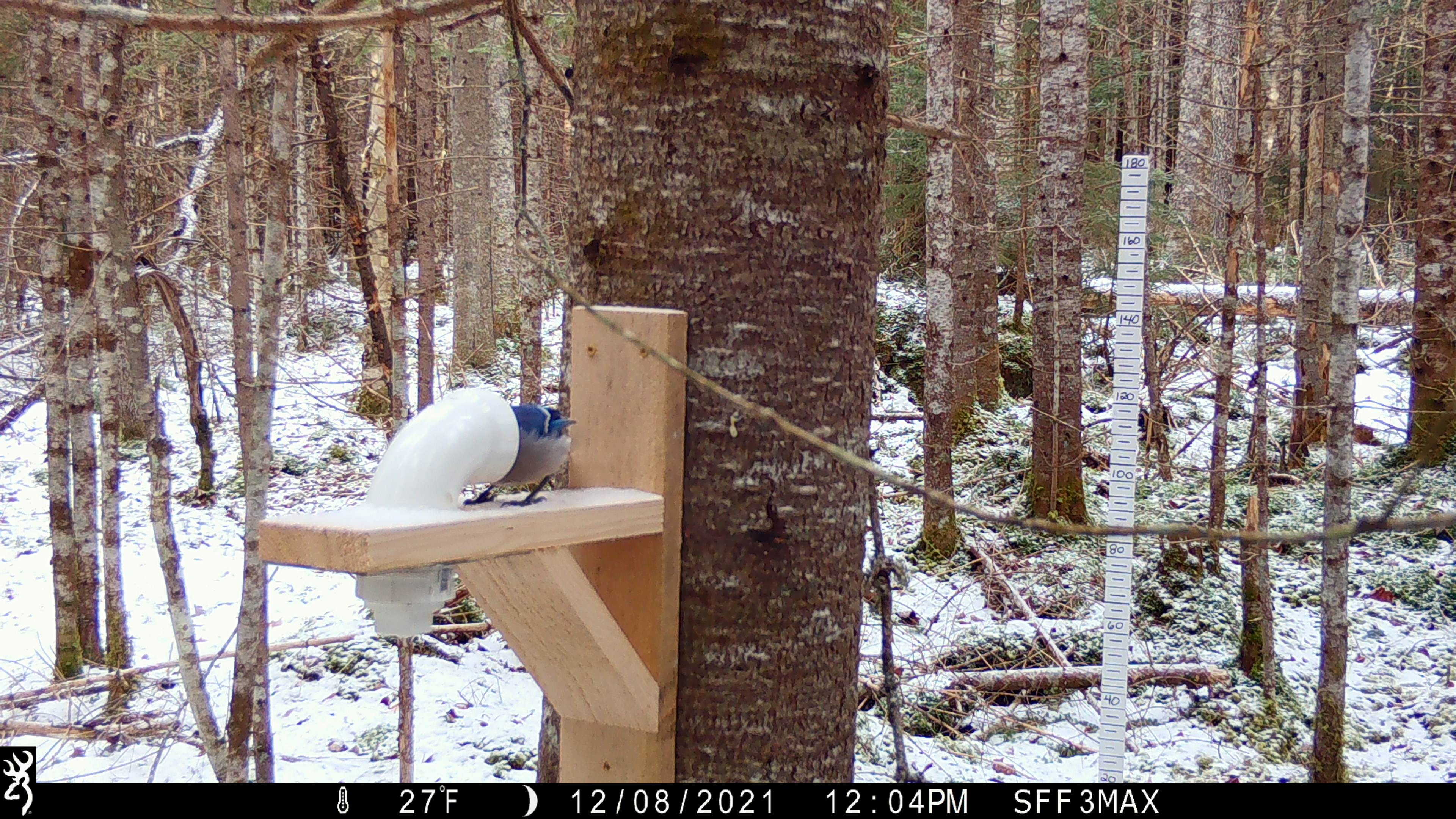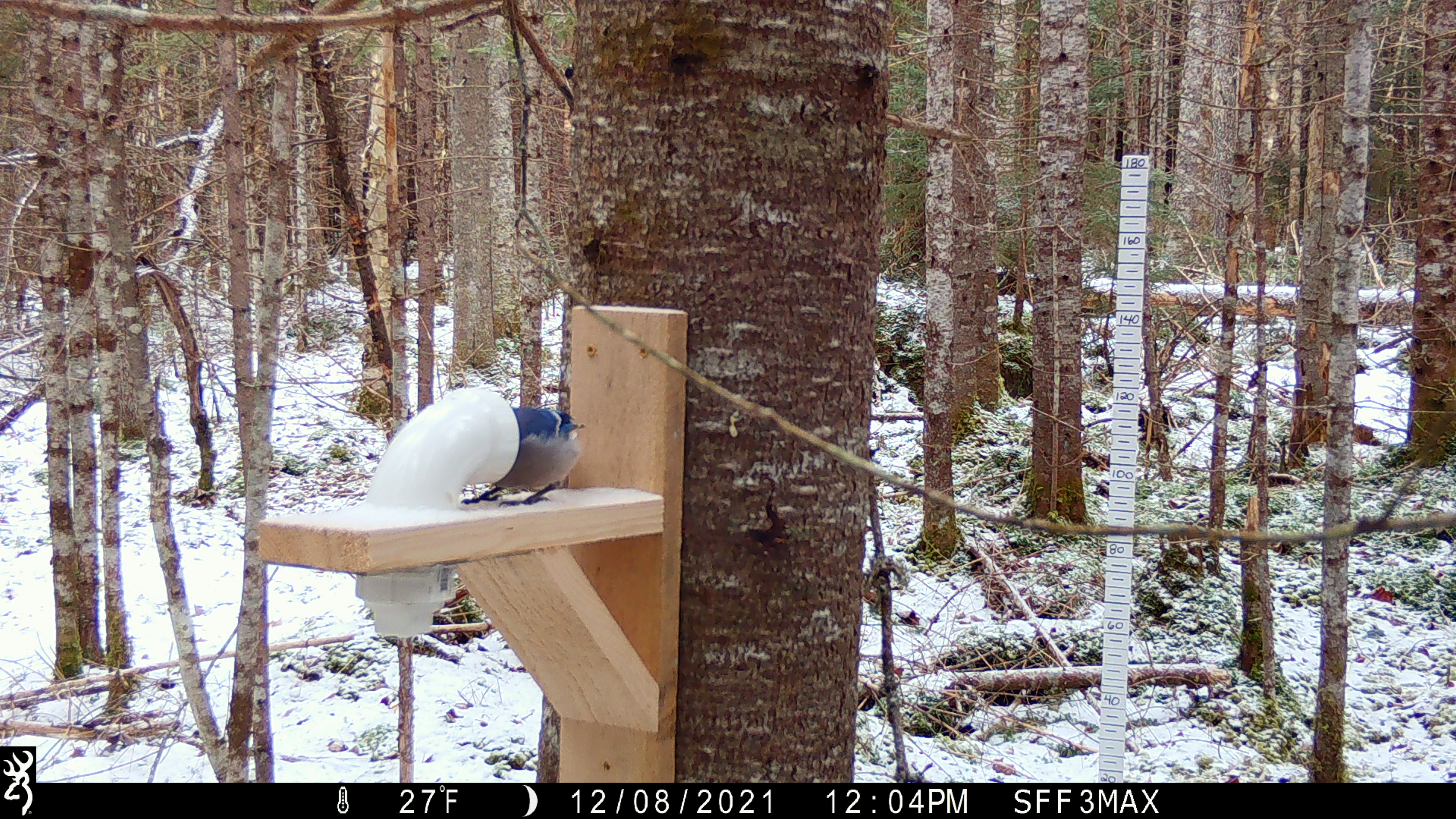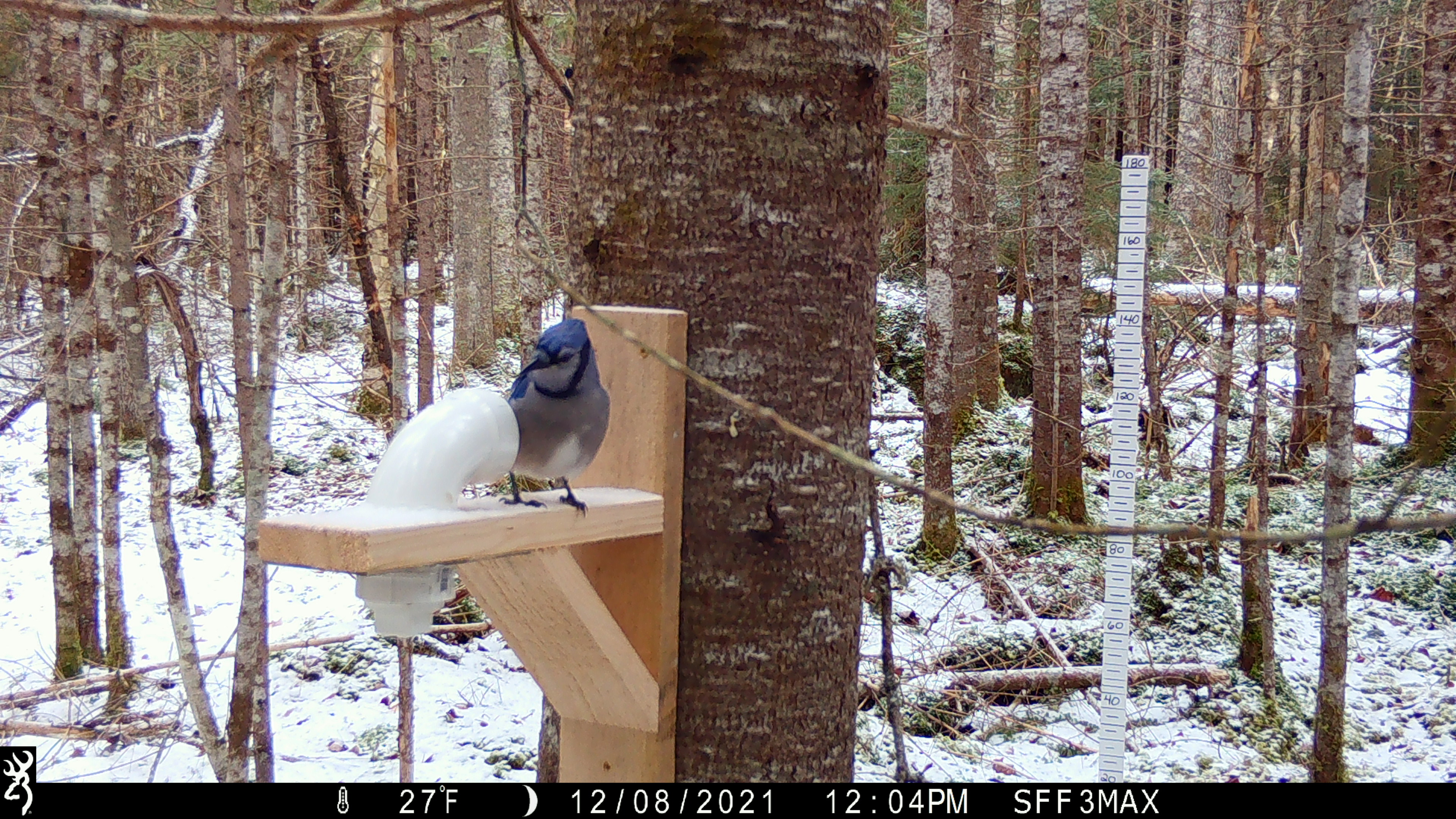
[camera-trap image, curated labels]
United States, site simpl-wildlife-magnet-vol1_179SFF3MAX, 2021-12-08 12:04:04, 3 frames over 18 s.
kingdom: Animalia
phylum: Chordata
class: Aves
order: Passeriformes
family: Corvidae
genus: Cyanocitta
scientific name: Cyanocitta cristata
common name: blue jay